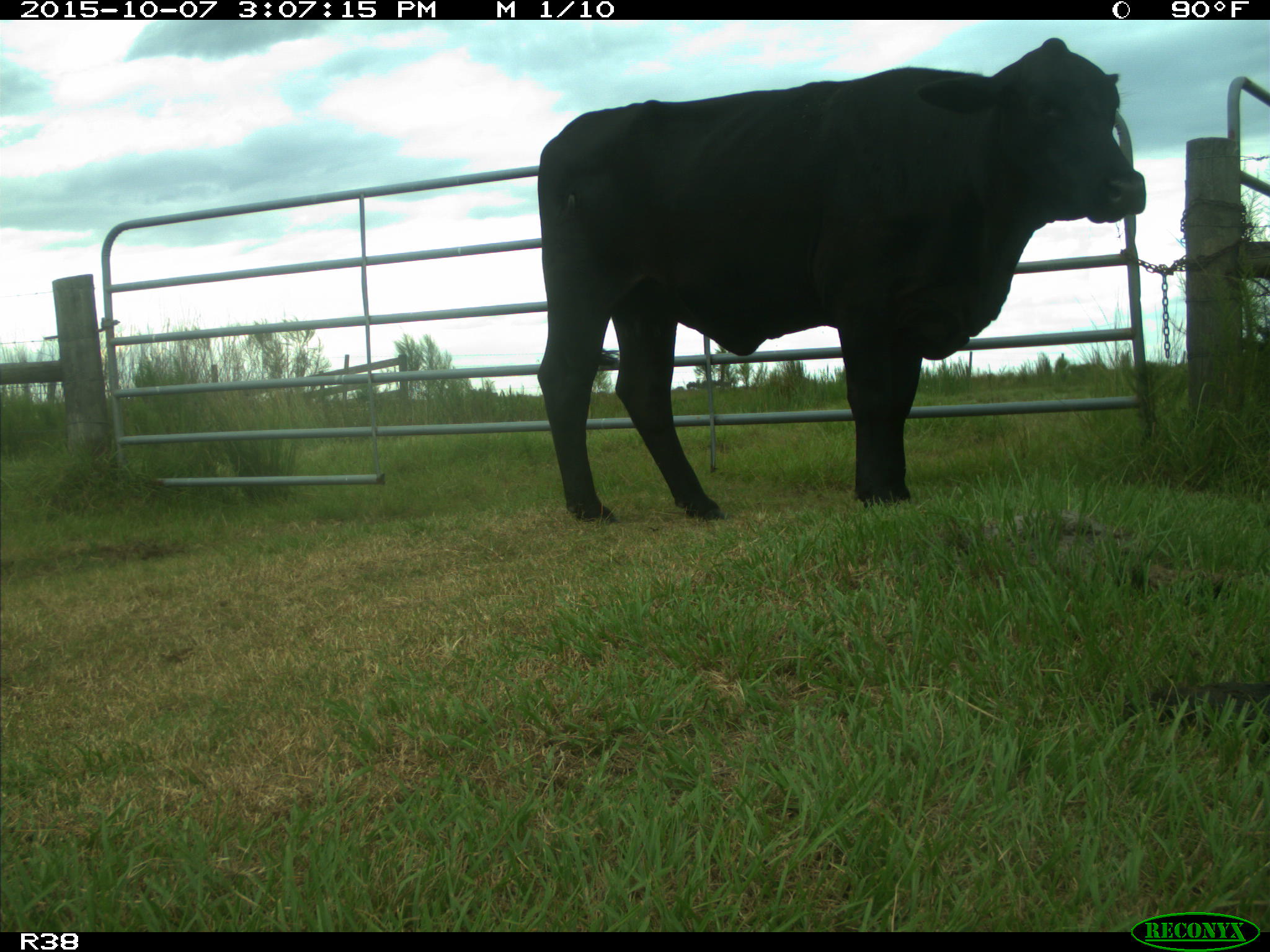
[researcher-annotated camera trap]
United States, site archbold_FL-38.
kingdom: Animalia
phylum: Chordata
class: Mammalia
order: Artiodactyla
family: Bovidae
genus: Bos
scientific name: Bos taurus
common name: domestic cow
Bos taurus (domestic cow).